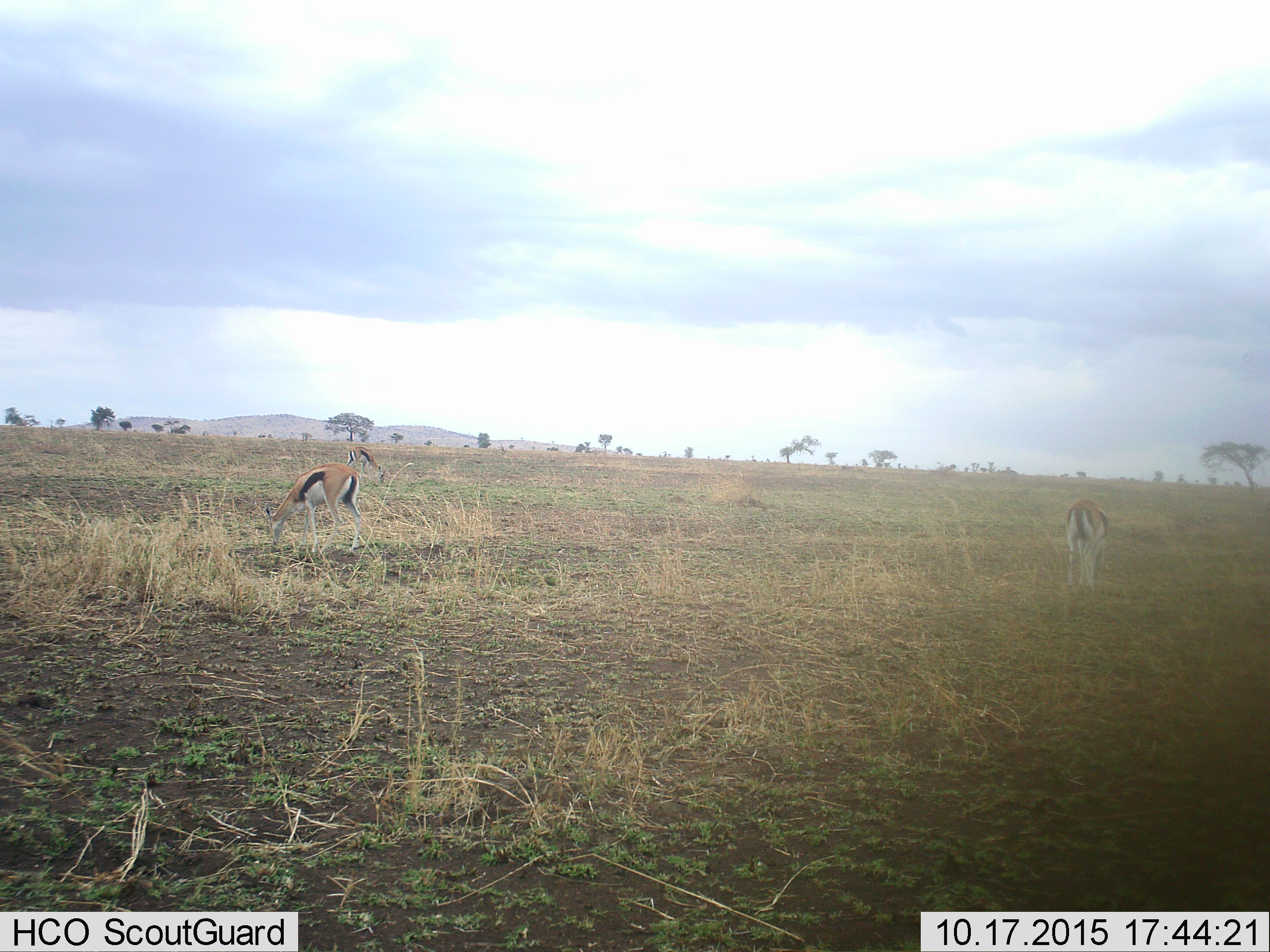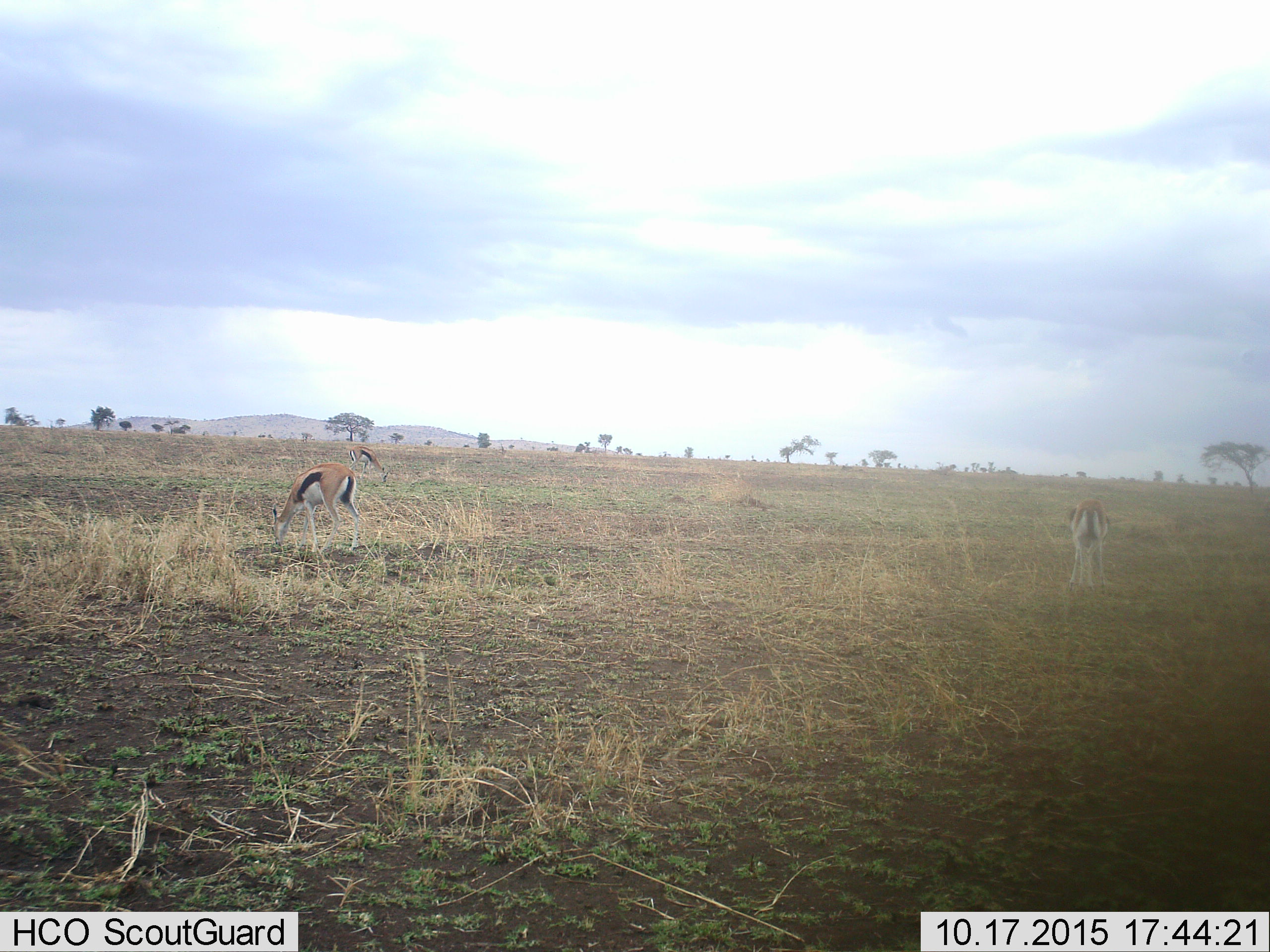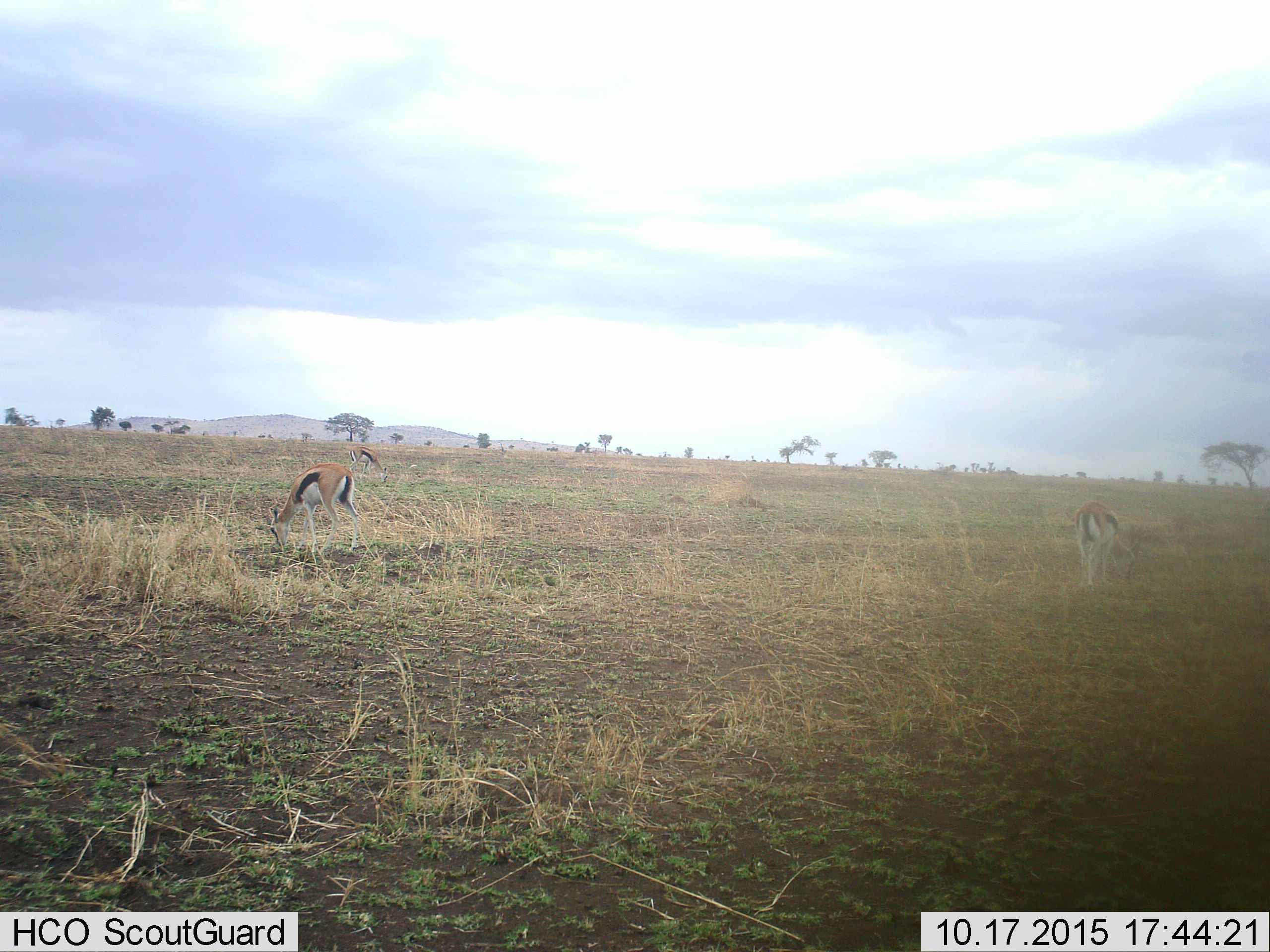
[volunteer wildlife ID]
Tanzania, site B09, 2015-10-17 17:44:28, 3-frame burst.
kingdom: Animalia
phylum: Chordata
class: Mammalia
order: Artiodactyla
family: Bovidae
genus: Eudorcas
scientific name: Eudorcas thomsonii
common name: thomson's gazelle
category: gazellethomsons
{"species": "gazellethomsons (thomson's gazelle) (Eudorcas thomsonii)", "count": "3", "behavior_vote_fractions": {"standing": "21%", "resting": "5%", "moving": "5%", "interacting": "0%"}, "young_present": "0%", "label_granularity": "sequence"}